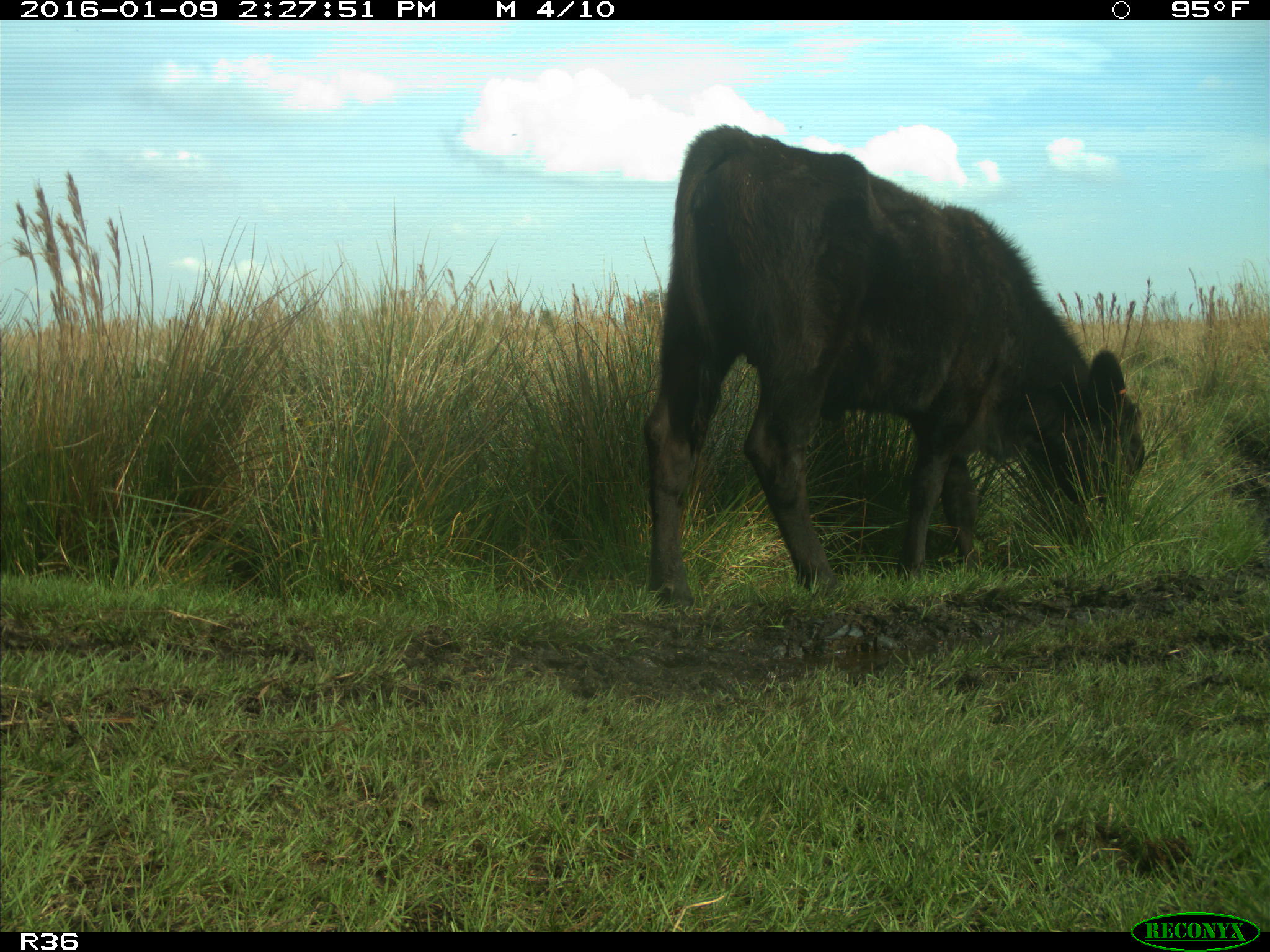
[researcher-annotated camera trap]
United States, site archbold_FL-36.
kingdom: Animalia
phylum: Chordata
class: Mammalia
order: Artiodactyla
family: Bovidae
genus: Bos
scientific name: Bos taurus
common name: domestic cow